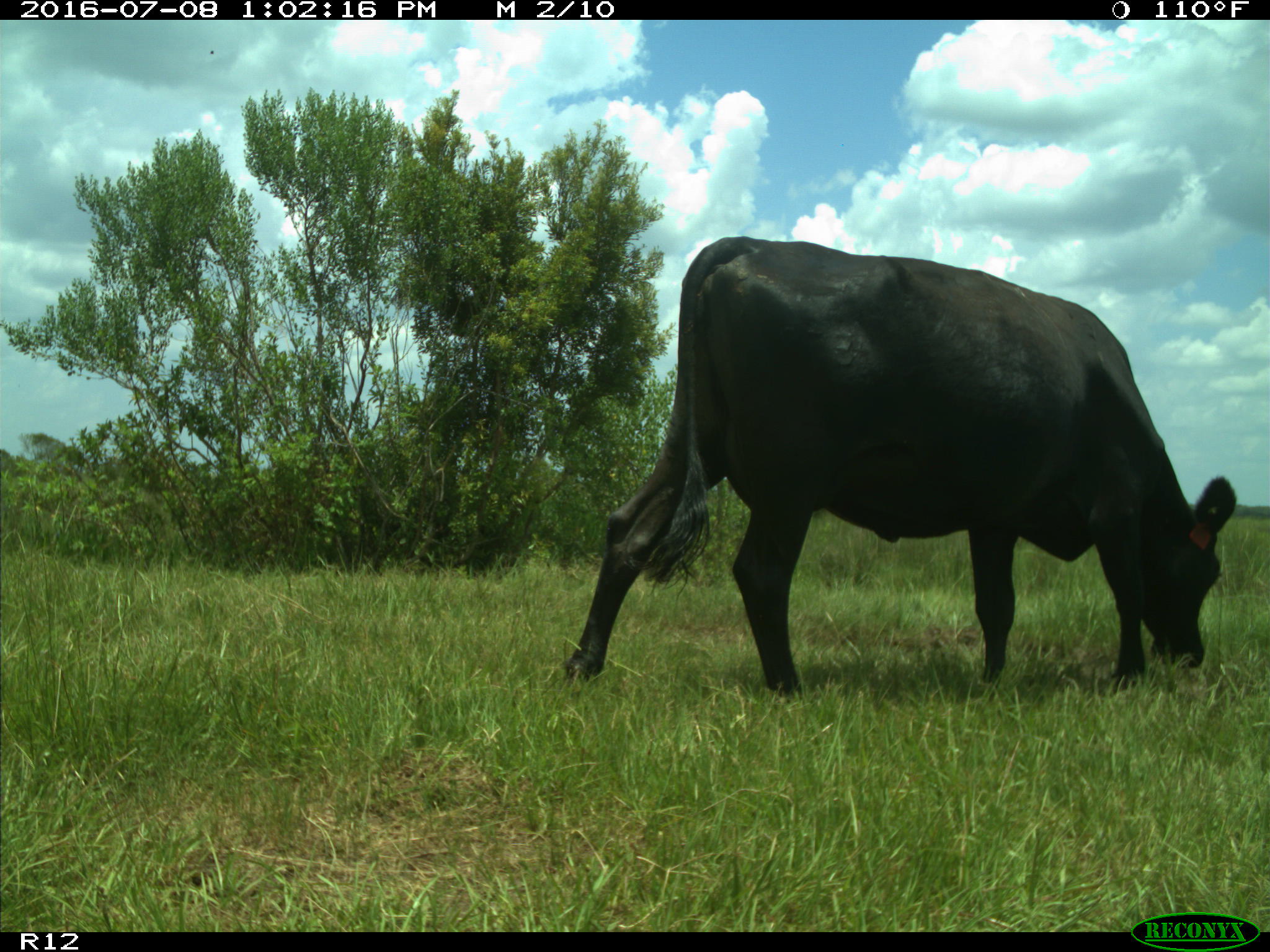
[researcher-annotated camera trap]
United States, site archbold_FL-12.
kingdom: Animalia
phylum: Chordata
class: Mammalia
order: Artiodactyla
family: Bovidae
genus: Bos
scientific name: Bos taurus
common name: domestic cow